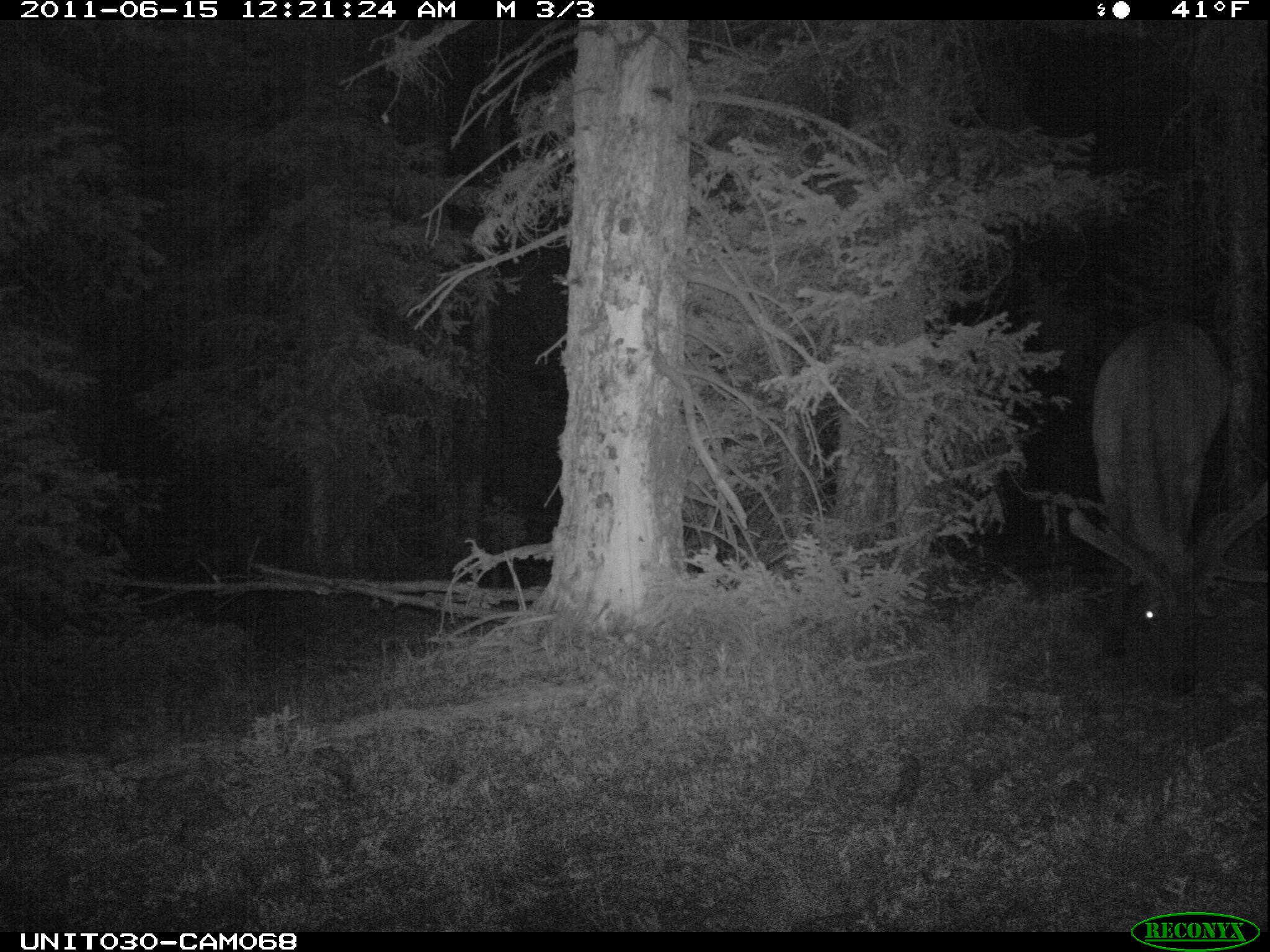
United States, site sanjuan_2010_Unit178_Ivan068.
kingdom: Animalia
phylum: Chordata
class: Mammalia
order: Artiodactyla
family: Cervidae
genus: Cervus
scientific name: Cervus elaphus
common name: red deer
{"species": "Cervus elaphus (red deer)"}